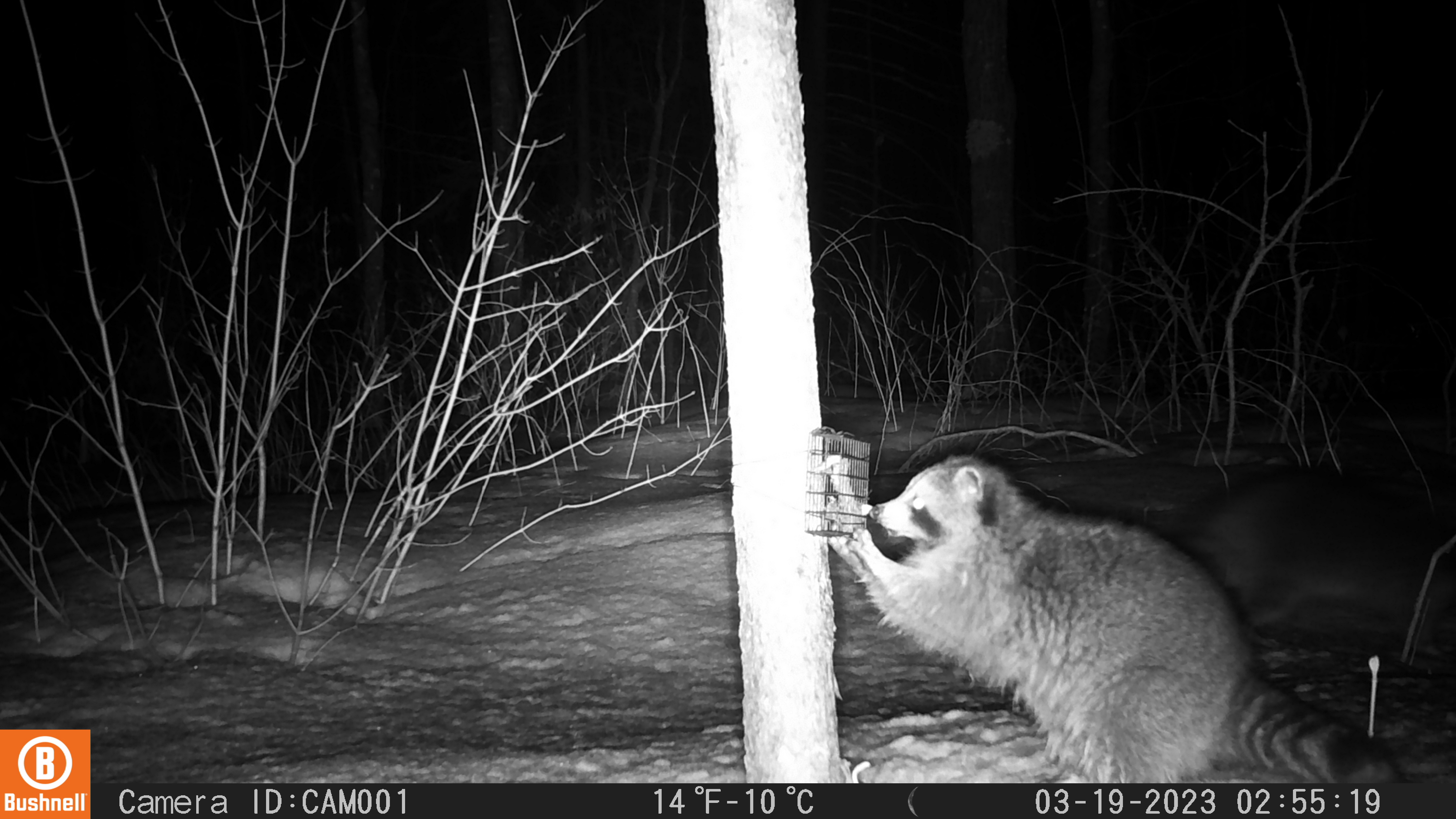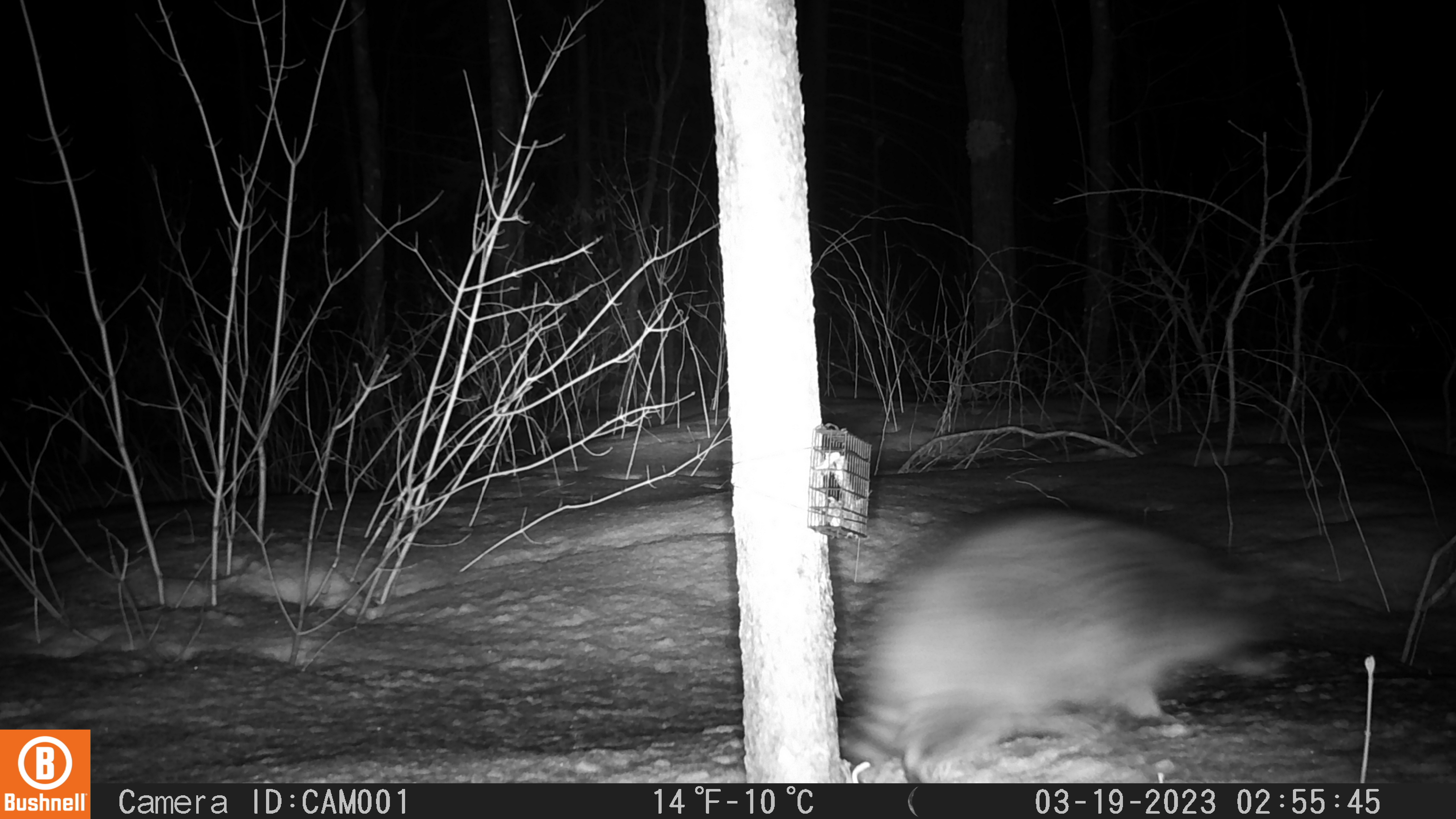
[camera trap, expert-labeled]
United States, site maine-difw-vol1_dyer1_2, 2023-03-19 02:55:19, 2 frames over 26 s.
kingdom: Animalia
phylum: Chordata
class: Mammalia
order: Carnivora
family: Procyonidae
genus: Procyon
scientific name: Procyon lotor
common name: raccoon